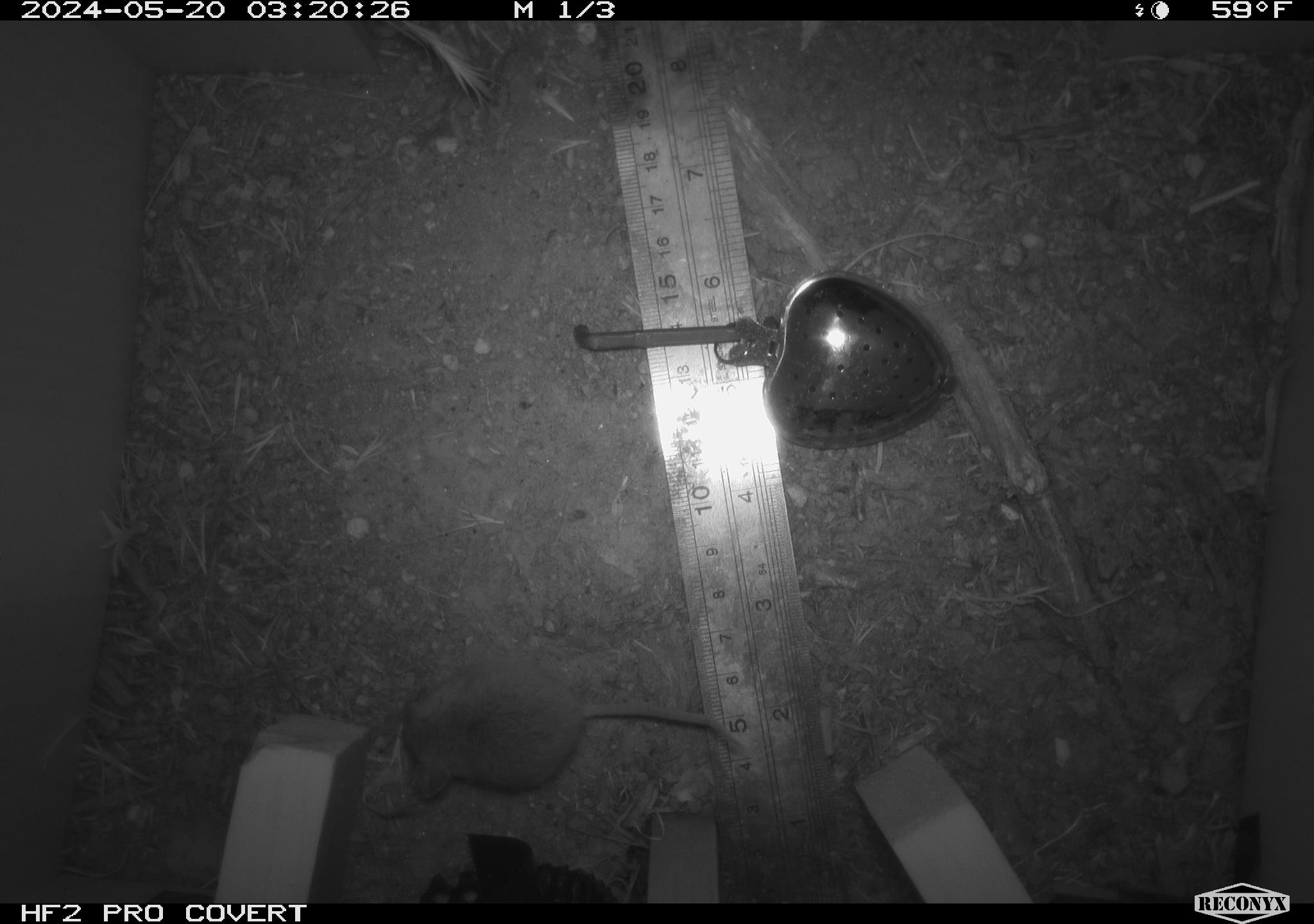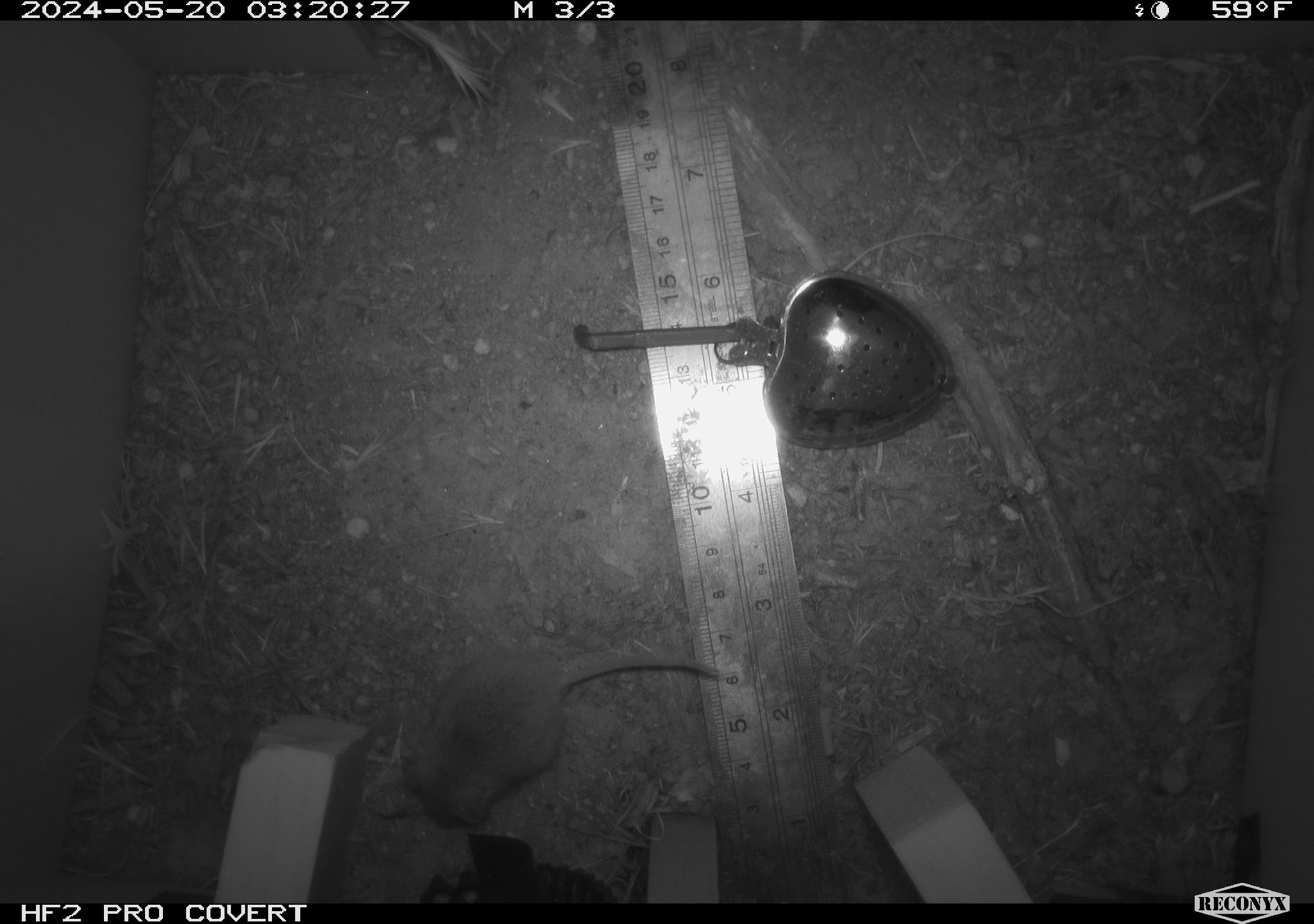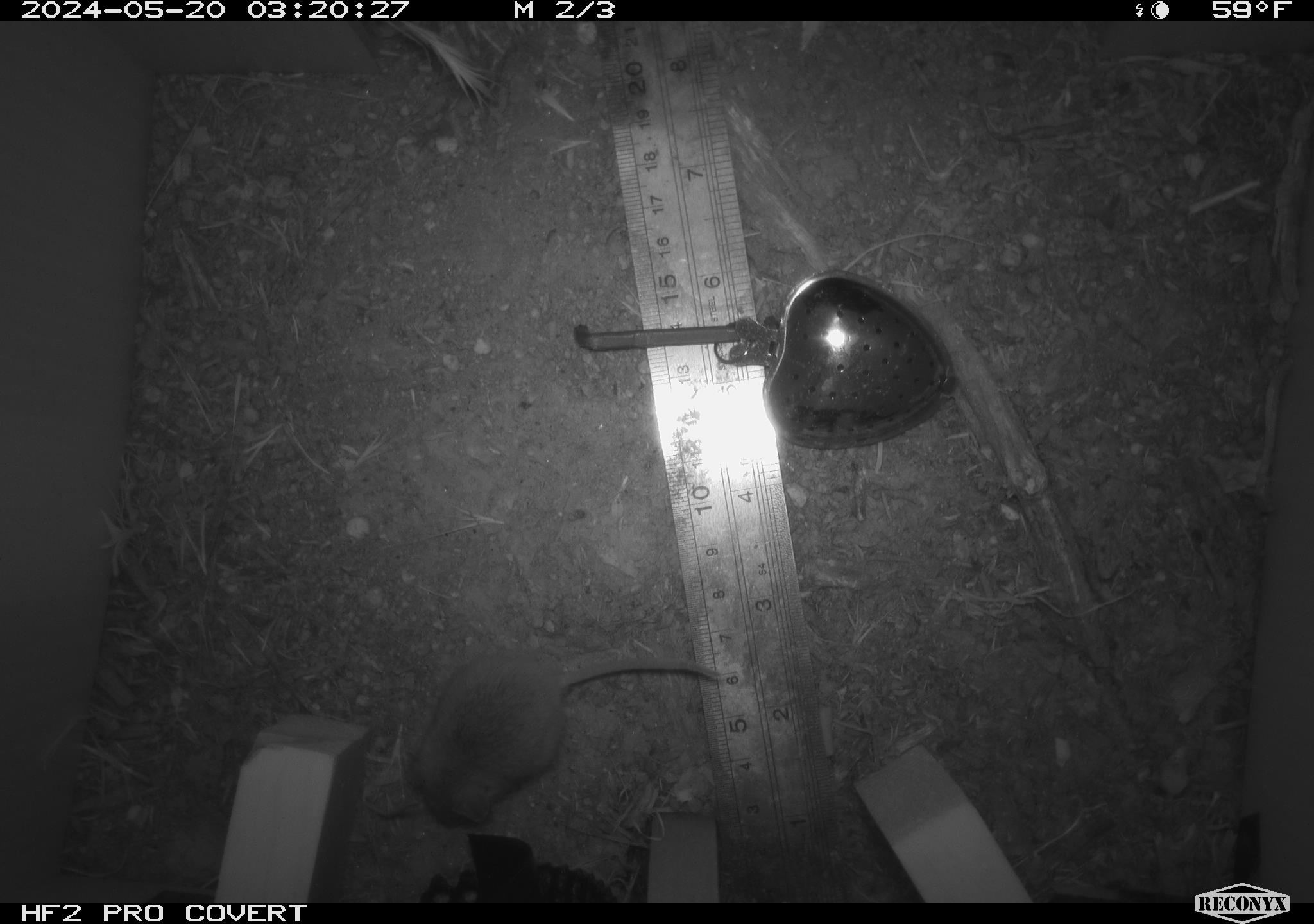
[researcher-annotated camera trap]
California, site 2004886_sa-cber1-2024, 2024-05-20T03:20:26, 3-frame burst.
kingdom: Animalia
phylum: Chordata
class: Mammalia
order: Rodentia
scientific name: Rodentia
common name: mouse species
Mouse species (Rodentia).